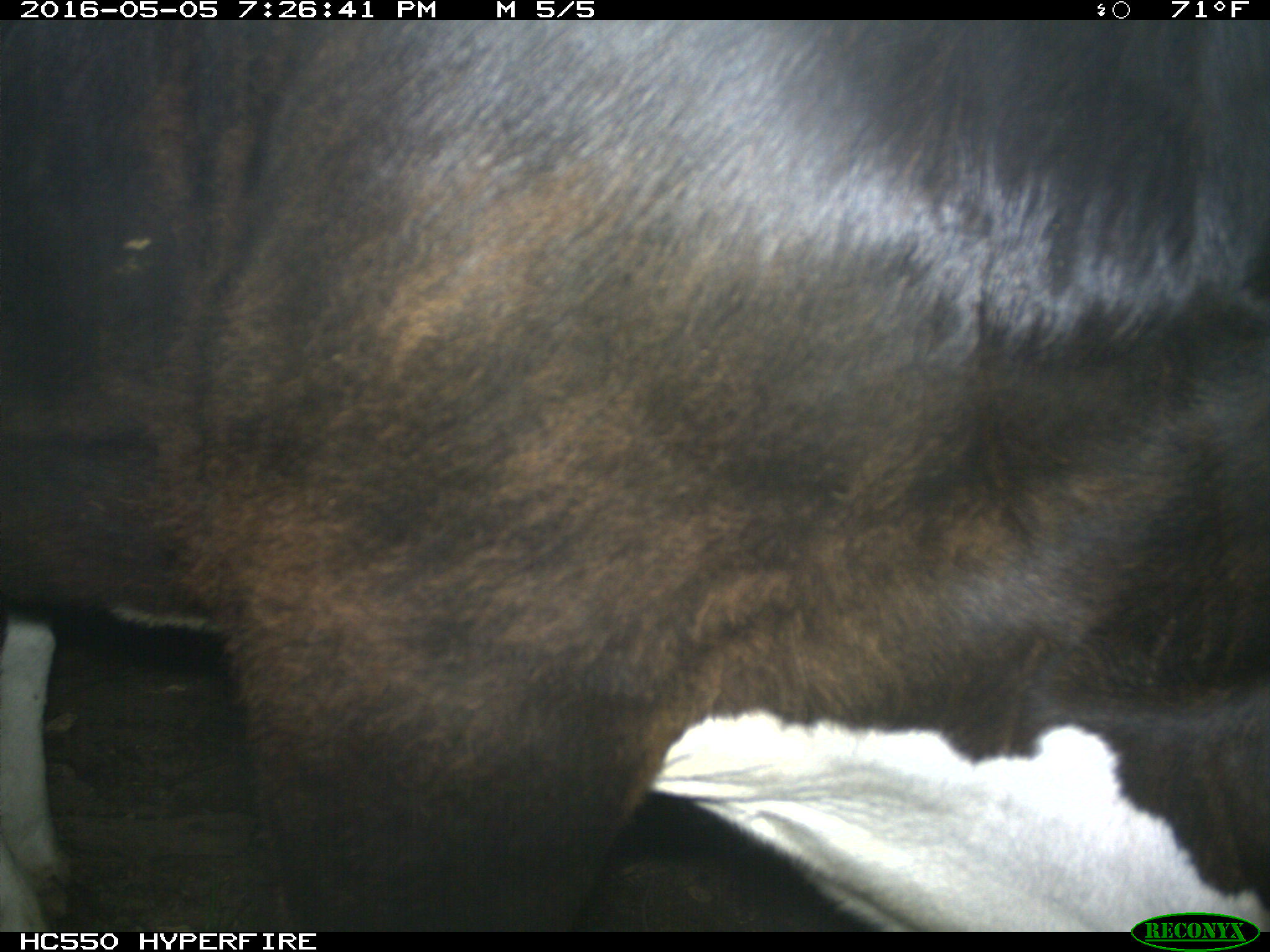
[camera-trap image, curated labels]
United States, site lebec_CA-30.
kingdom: Animalia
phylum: Chordata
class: Mammalia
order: Artiodactyla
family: Bovidae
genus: Bos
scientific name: Bos taurus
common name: domestic cow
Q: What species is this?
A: Bos taurus (domestic cow).